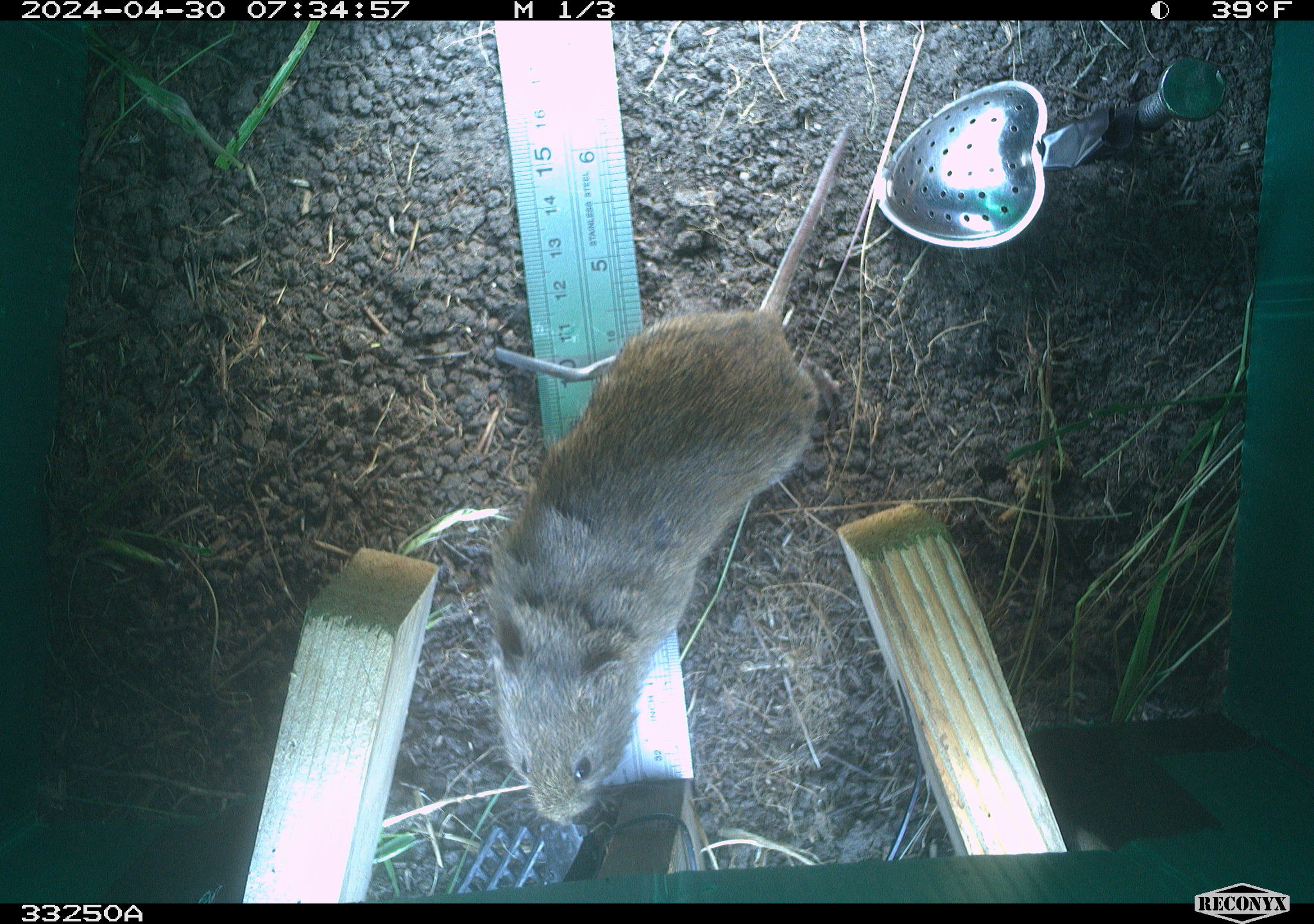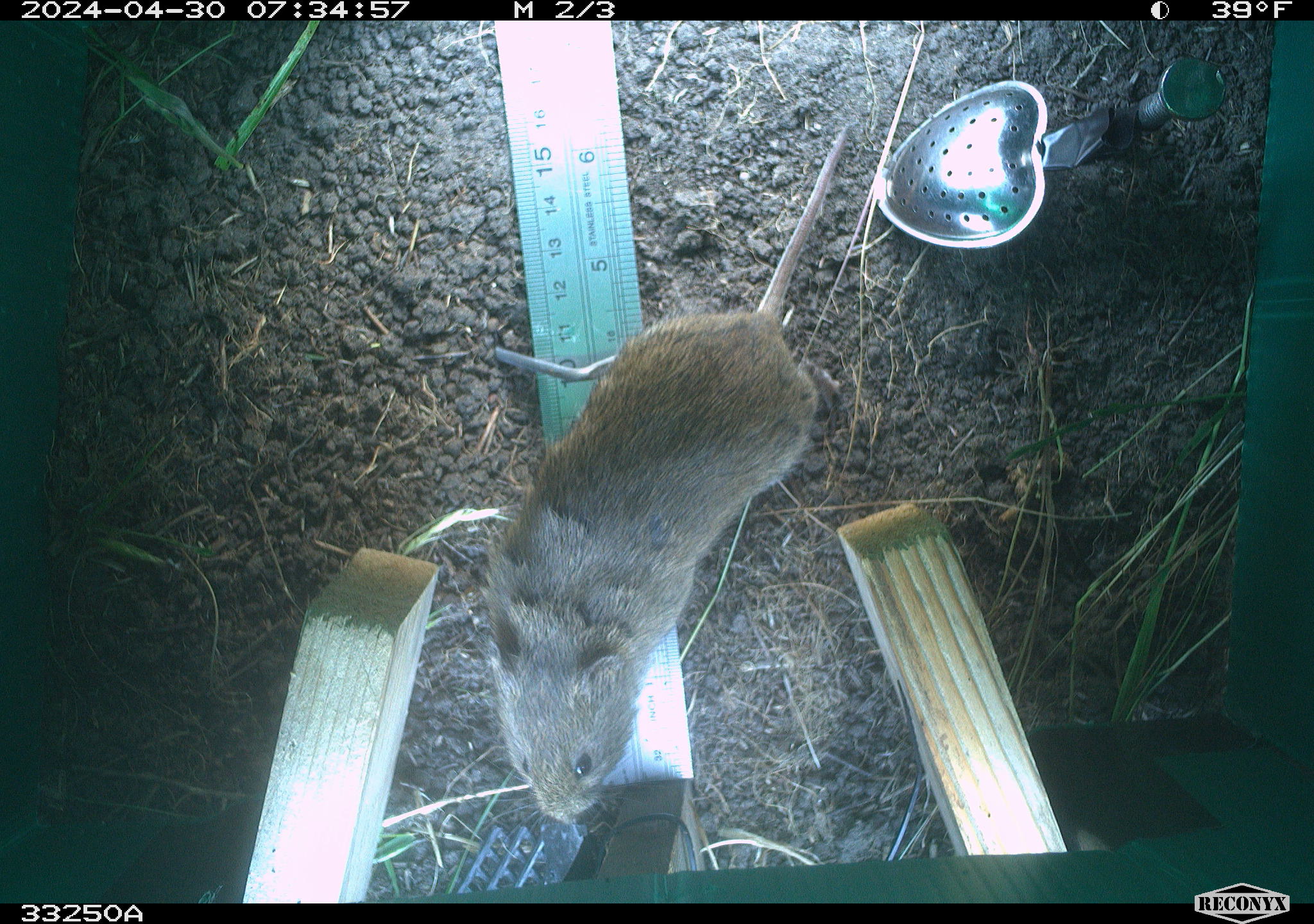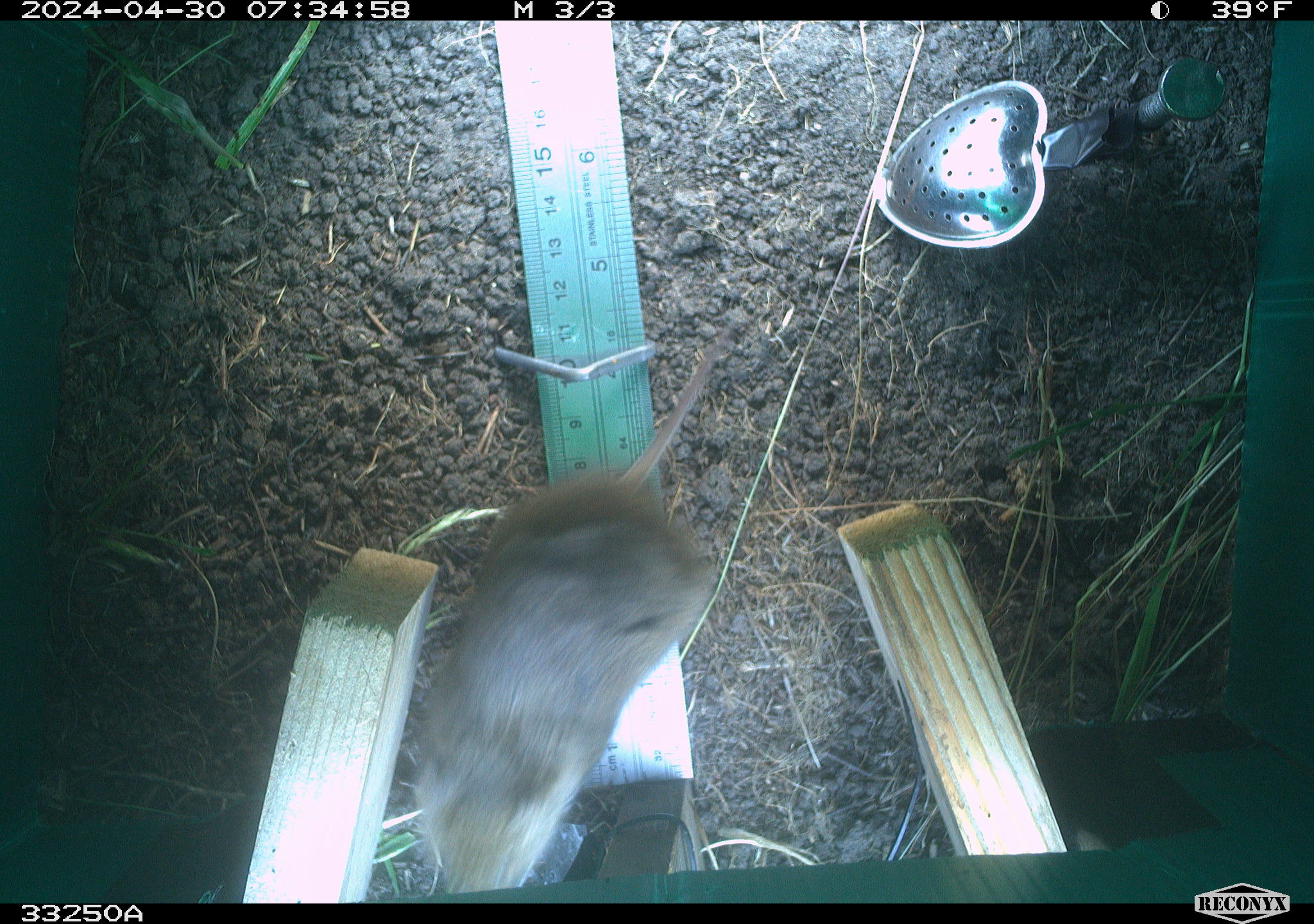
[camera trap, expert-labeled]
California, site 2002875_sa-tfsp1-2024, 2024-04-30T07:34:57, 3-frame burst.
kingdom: Animalia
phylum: Chordata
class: Mammalia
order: Rodentia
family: Cricetidae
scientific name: Arvicolinae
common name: voles, lemmings, and muskrats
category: arvicolinae subfamily